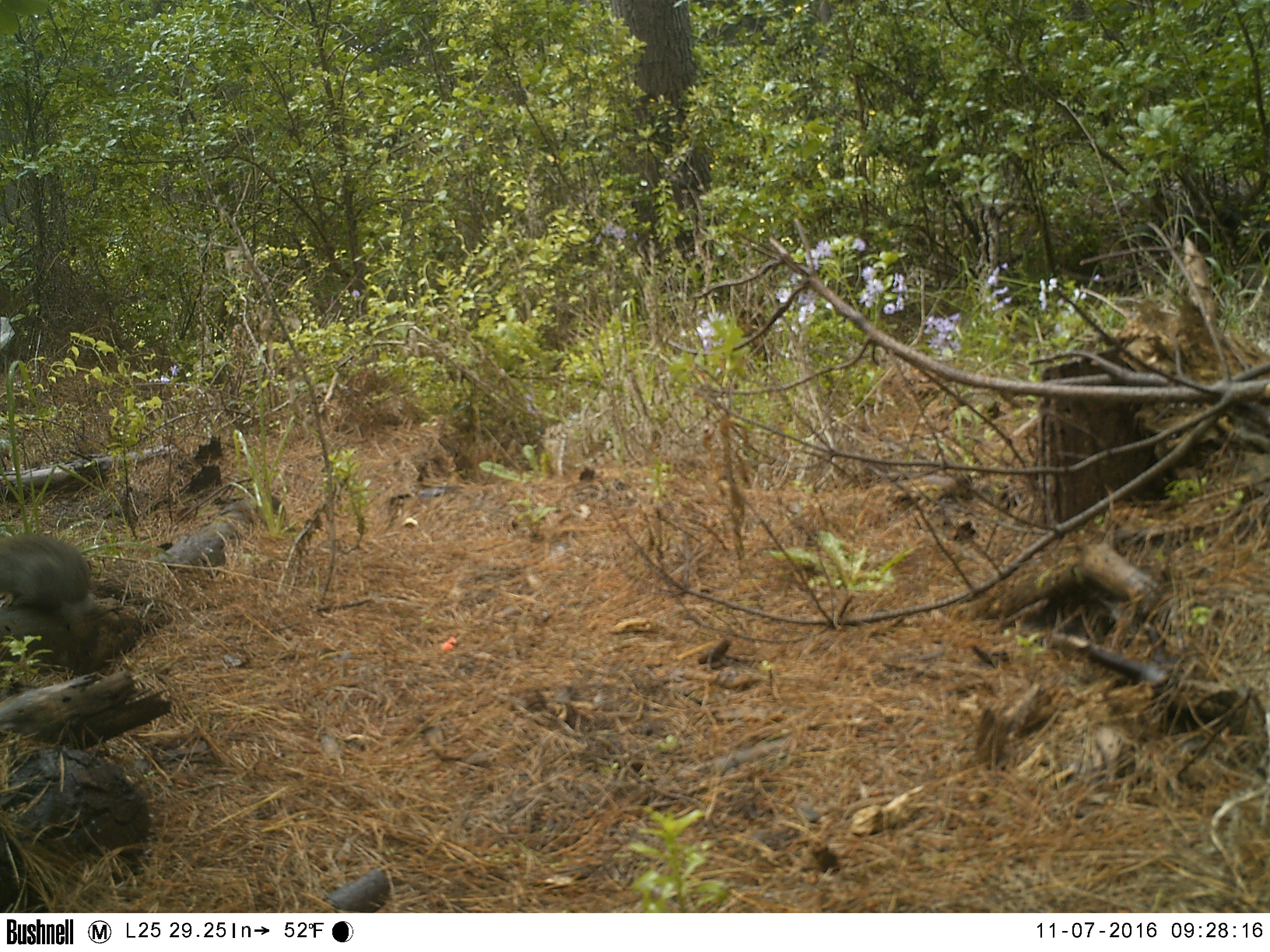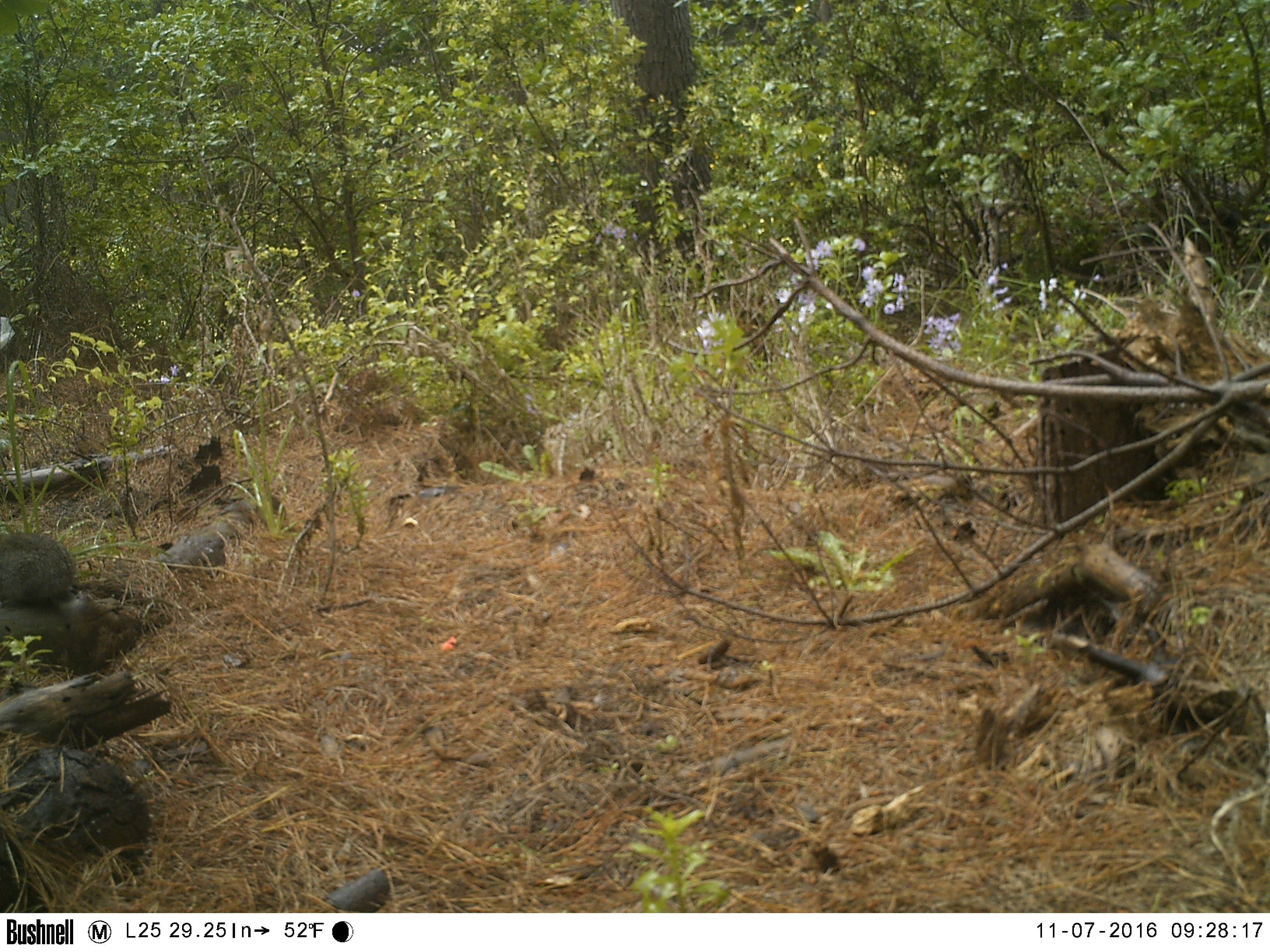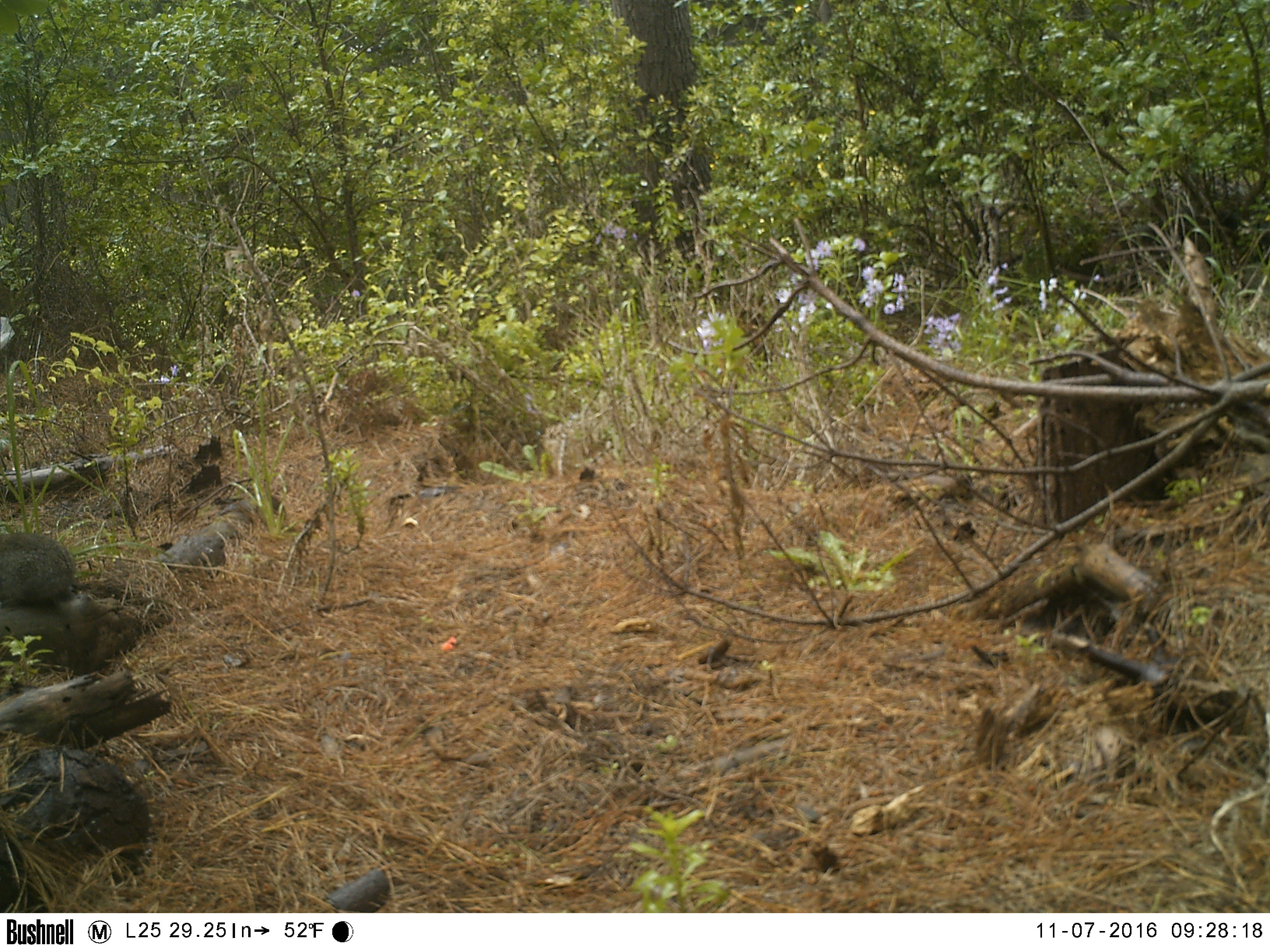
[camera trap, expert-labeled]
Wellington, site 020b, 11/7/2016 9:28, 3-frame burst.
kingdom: Animalia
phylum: Chordata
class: Mammalia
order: Lagomorpha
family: Leporidae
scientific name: Leporidae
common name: rabbit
Rabbit (Leporidae).